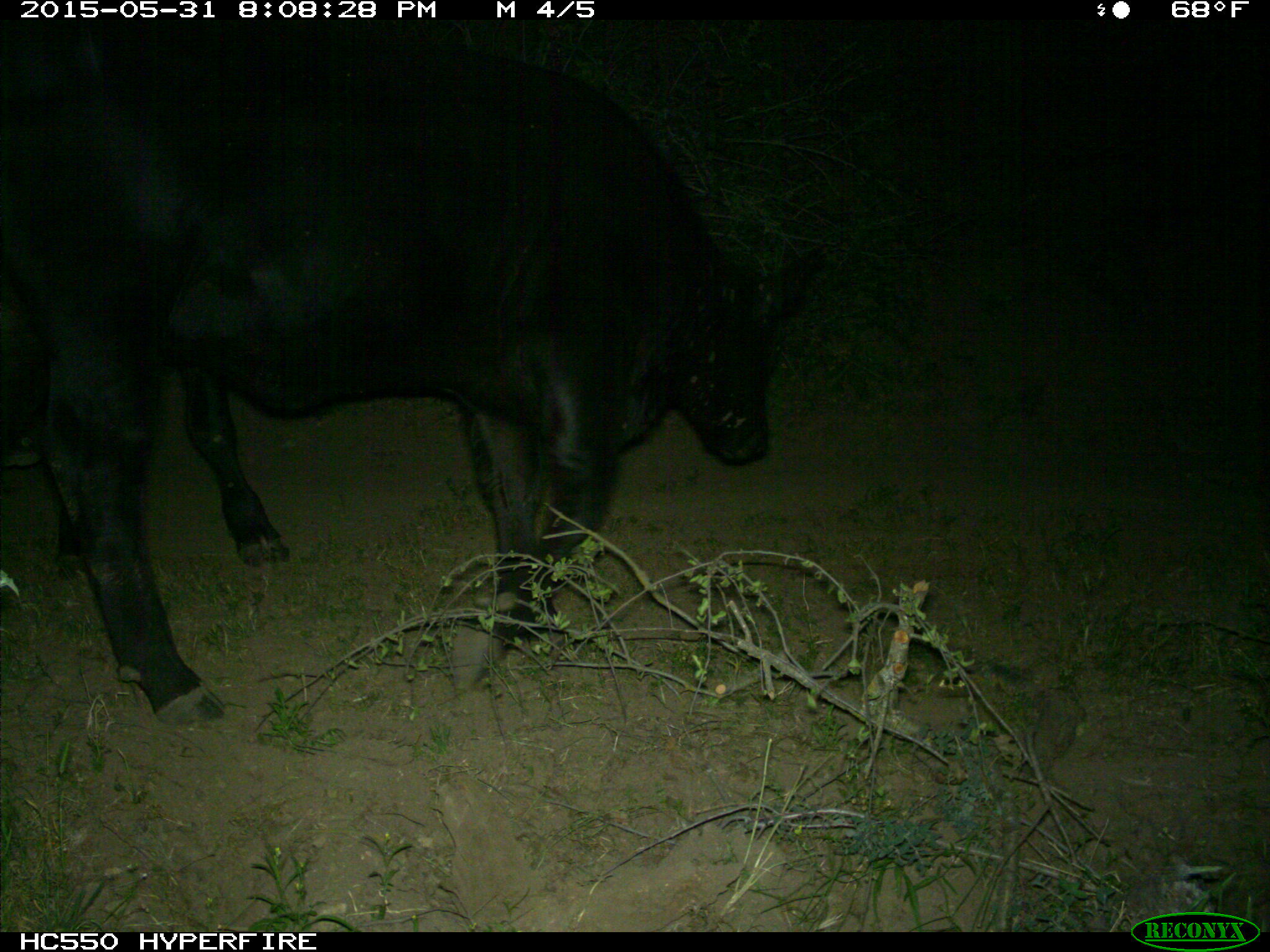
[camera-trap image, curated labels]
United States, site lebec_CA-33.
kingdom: Animalia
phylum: Chordata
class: Mammalia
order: Artiodactyla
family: Bovidae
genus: Bos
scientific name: Bos taurus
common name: domestic cow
Bos taurus (domestic cow).